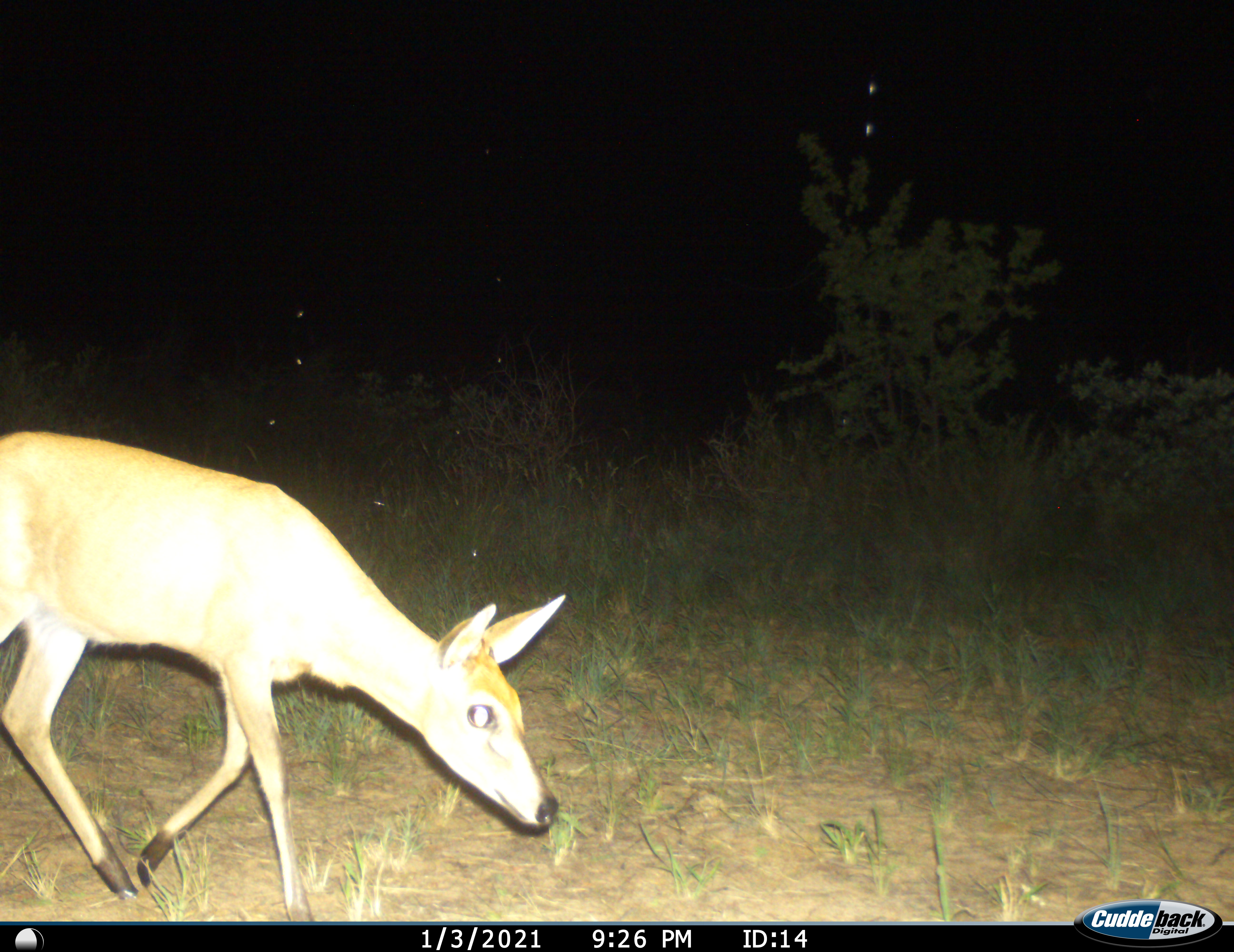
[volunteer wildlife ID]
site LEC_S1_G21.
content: unidentified animal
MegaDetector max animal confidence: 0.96